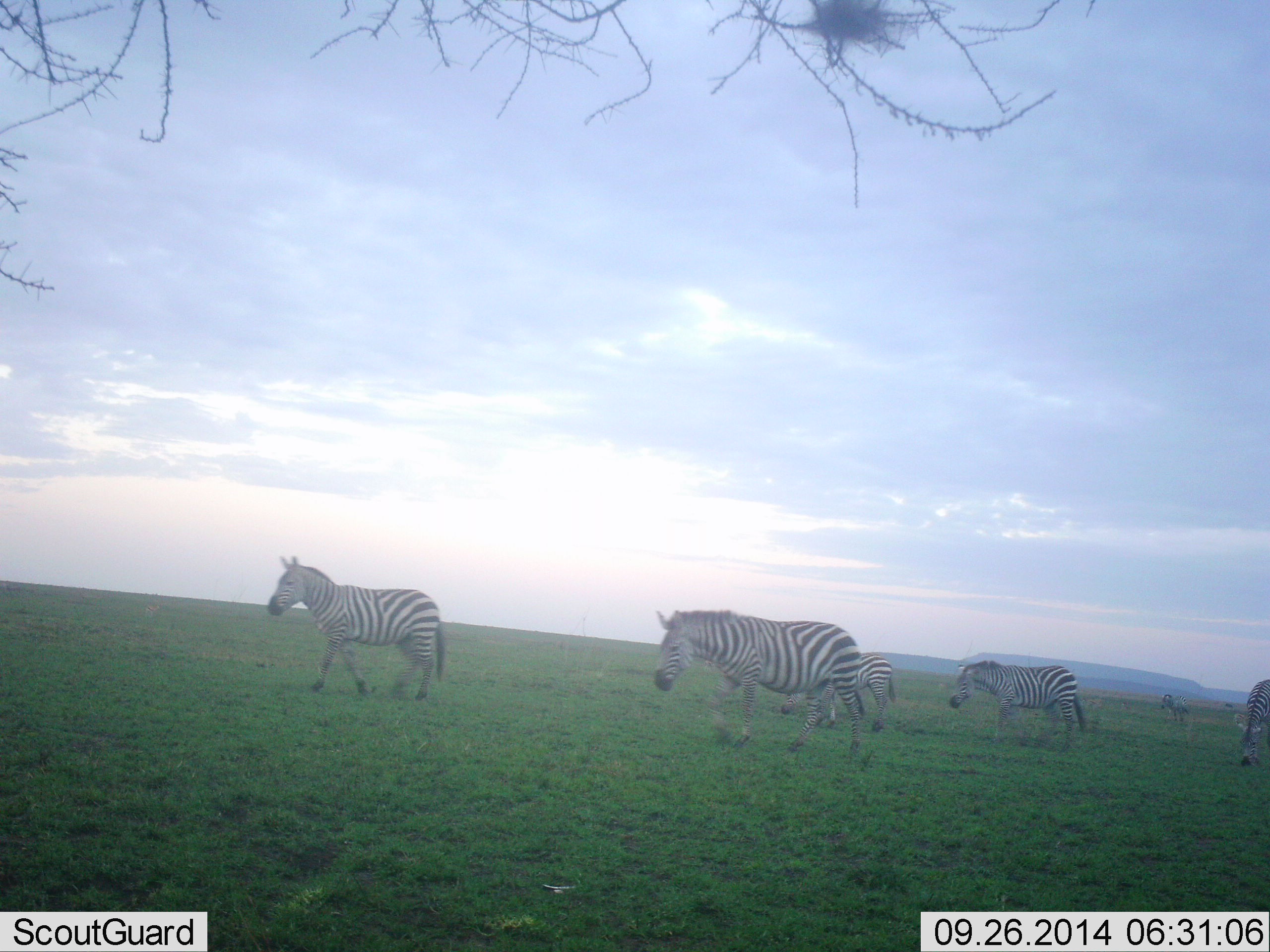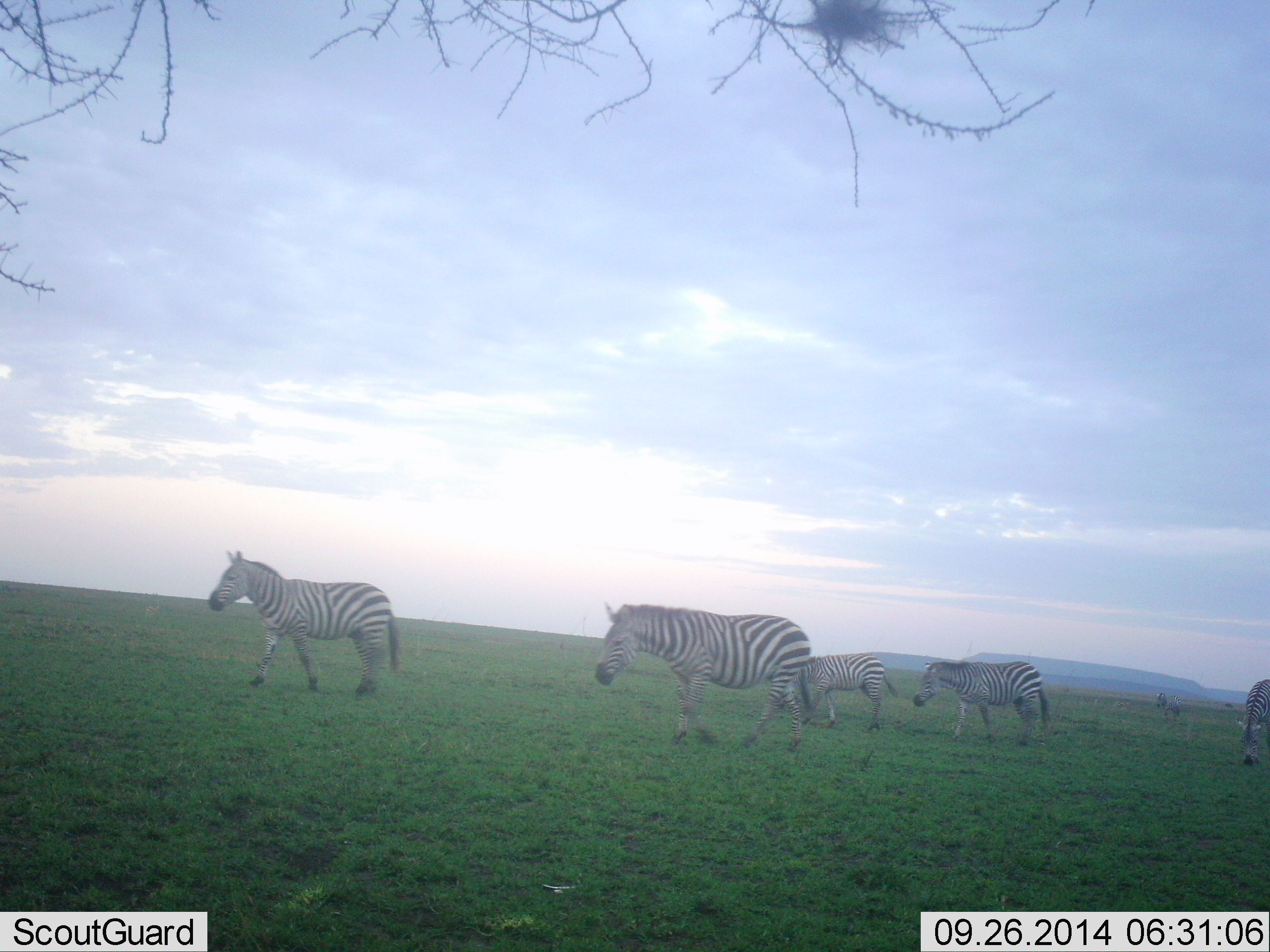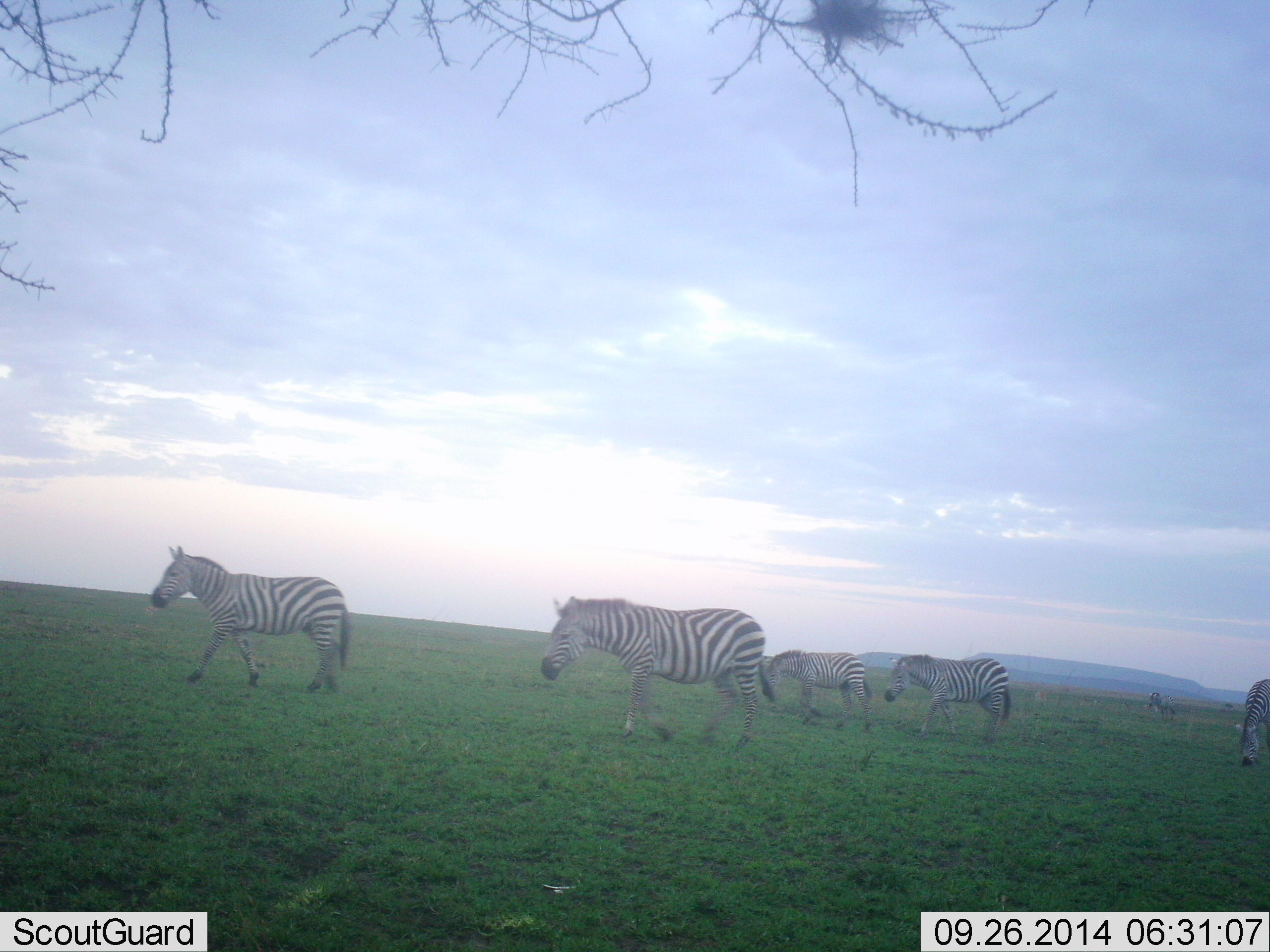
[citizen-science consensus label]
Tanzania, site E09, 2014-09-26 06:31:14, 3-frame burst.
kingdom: Animalia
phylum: Chordata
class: Mammalia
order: Perissodactyla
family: Equidae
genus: Equus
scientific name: Equus quagga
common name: plains zebra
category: zebra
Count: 6.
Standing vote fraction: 20%.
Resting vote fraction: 0%.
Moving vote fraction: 90%.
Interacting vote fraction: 0%.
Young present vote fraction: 20%.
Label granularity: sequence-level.